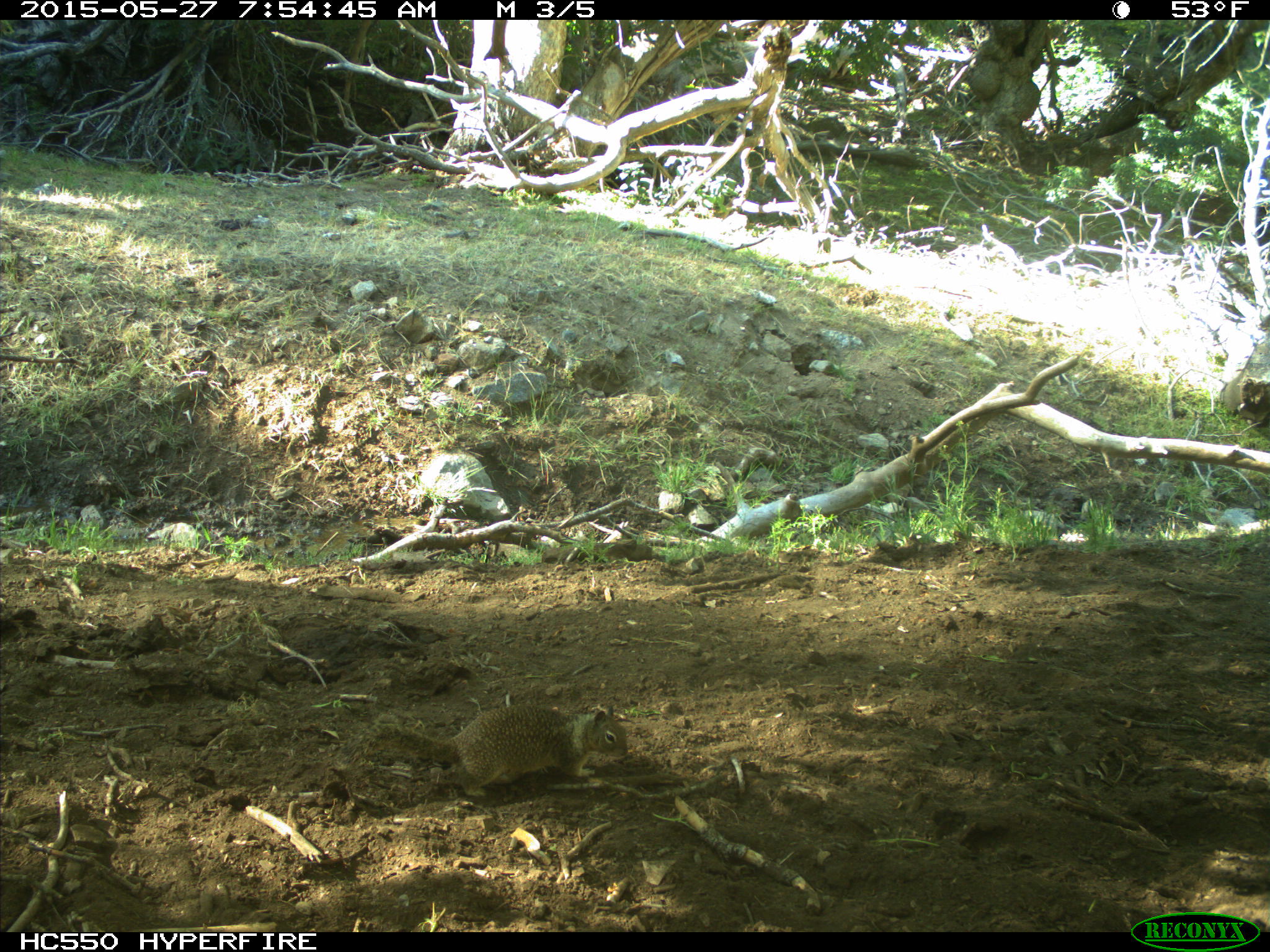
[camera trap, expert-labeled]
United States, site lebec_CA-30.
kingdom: Animalia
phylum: Chordata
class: Mammalia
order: Rodentia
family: Sciuridae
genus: Otospermophilus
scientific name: Otospermophilus beecheyi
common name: california ground squirrel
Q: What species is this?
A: Otospermophilus beecheyi (california ground squirrel).